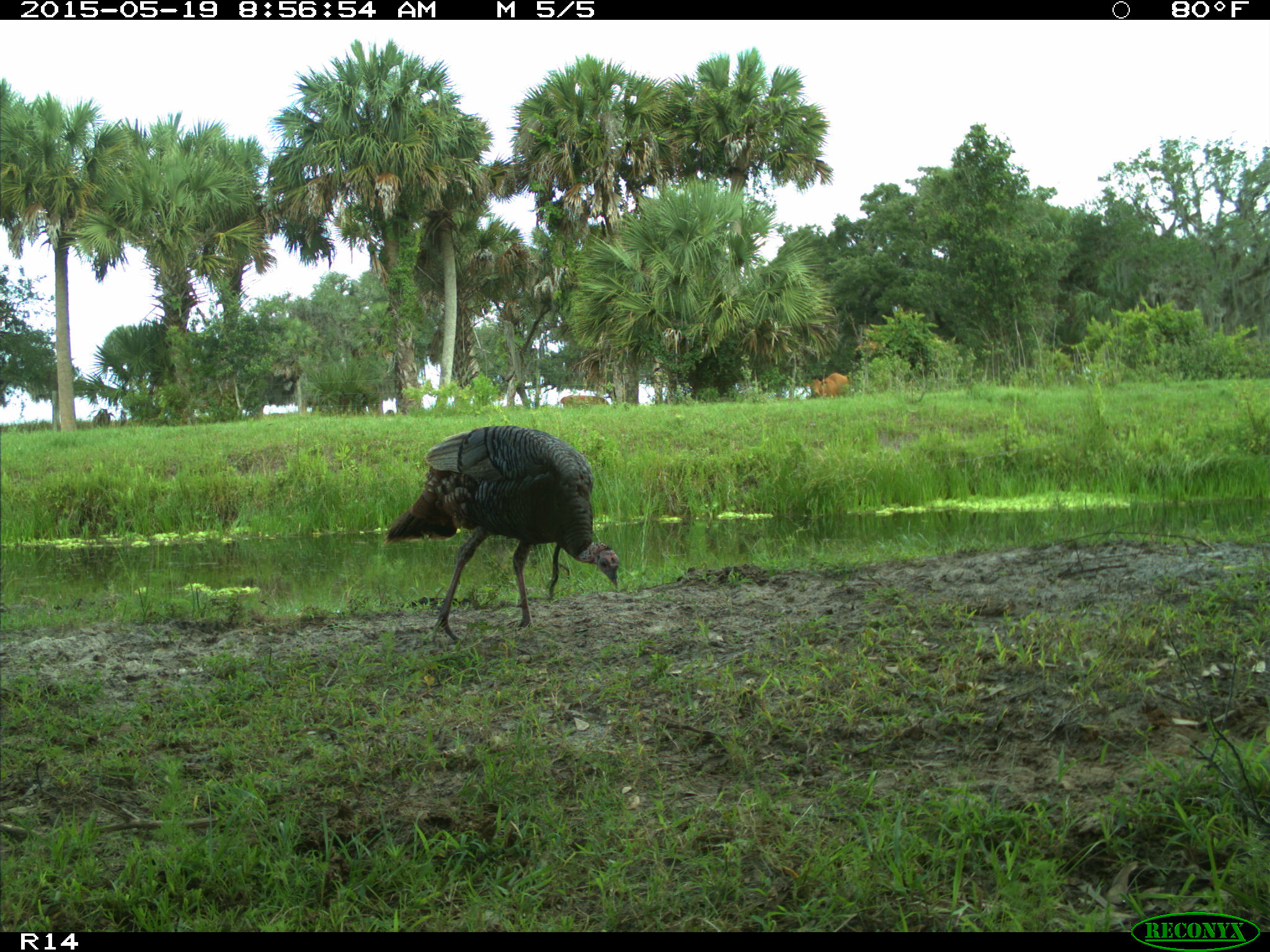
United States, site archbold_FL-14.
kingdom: Animalia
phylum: Chordata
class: Mammalia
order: Artiodactyla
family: Bovidae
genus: Bos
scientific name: Bos taurus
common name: domestic cow